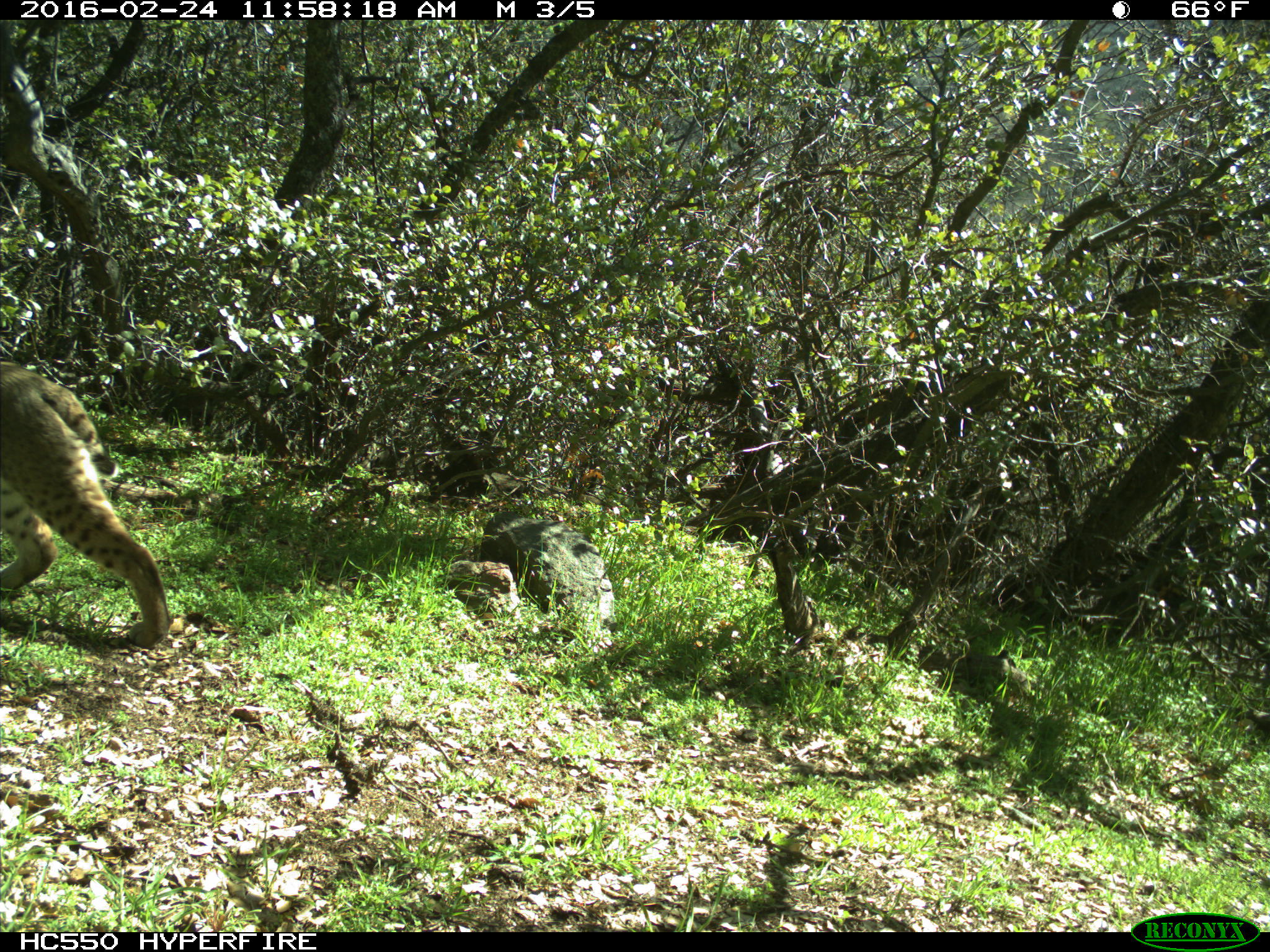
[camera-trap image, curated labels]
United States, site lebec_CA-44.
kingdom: Animalia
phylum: Chordata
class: Mammalia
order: Carnivora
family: Felidae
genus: Lynx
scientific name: Lynx rufus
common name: bobcat